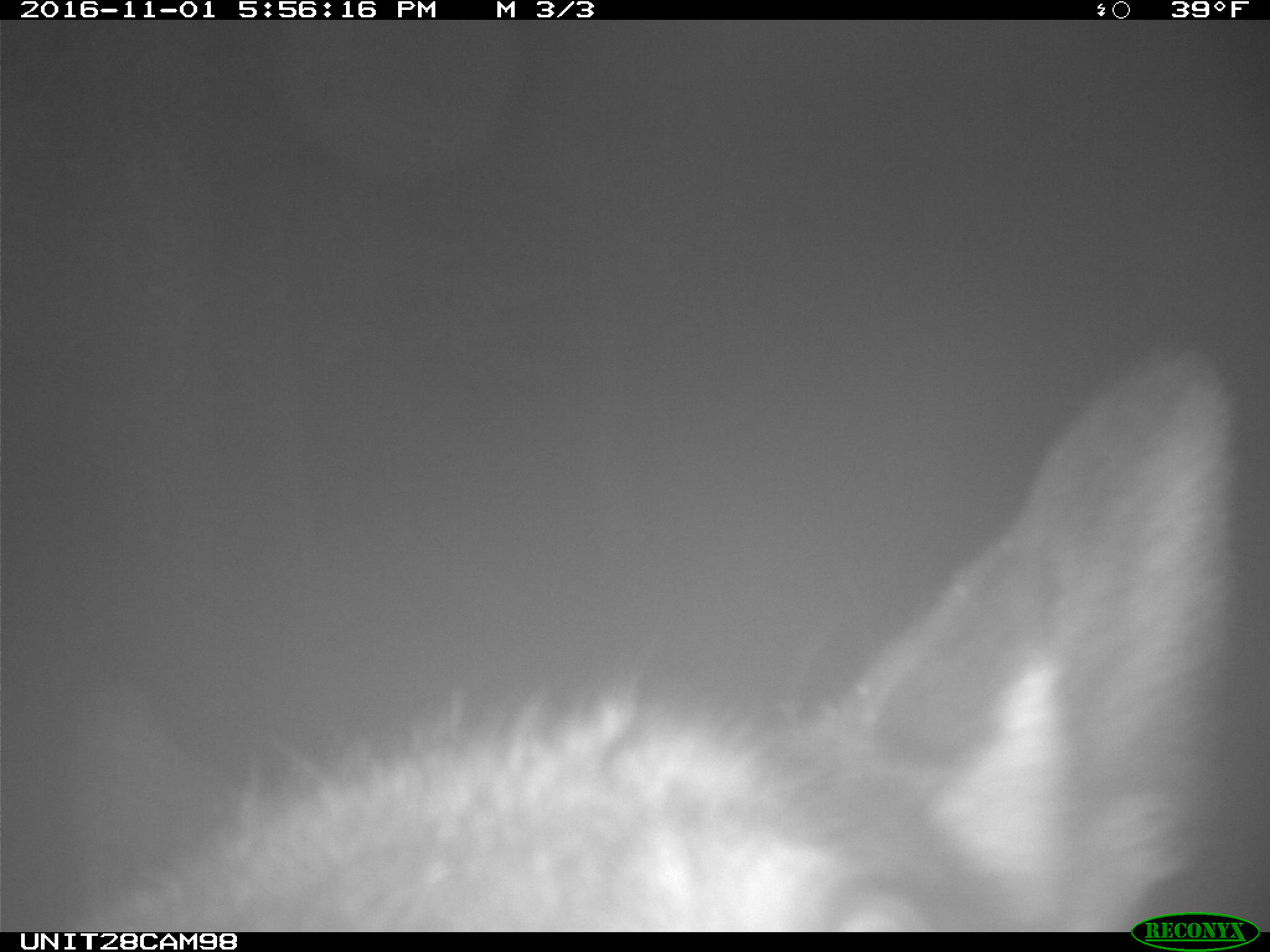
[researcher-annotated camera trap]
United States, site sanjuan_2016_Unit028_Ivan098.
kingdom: Animalia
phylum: Chordata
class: Mammalia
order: Artiodactyla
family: Cervidae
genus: Cervus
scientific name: Cervus elaphus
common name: red deer